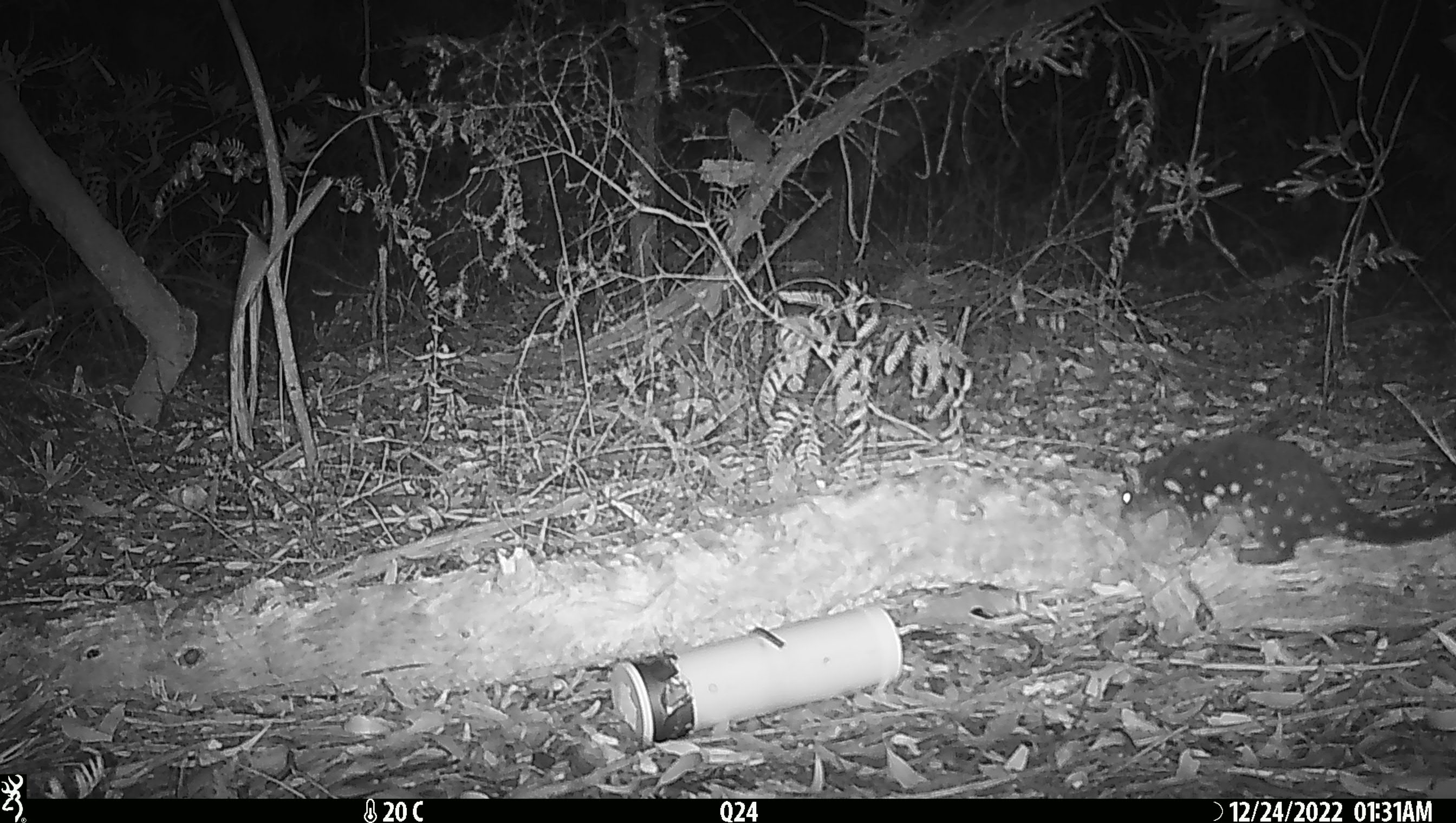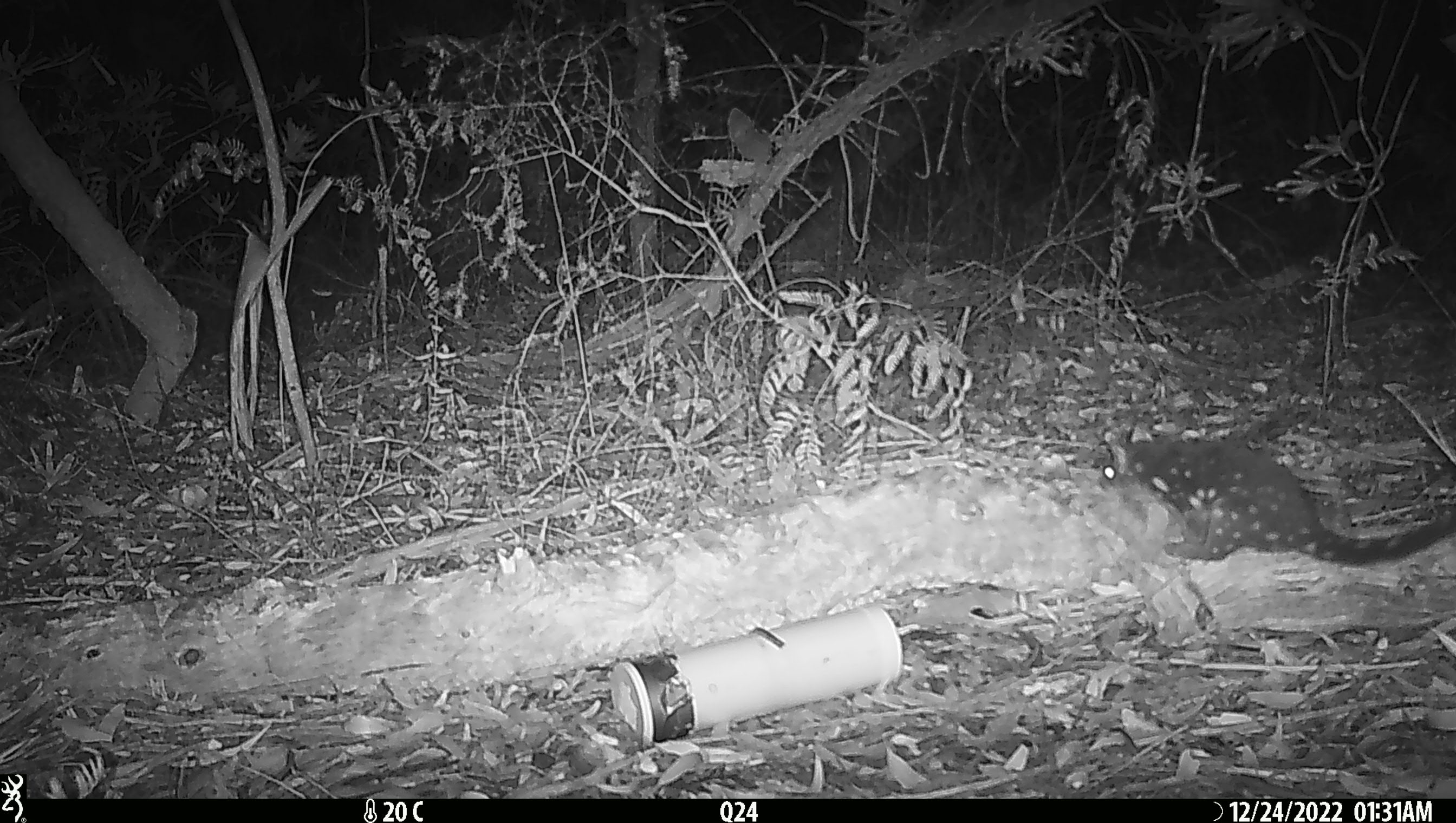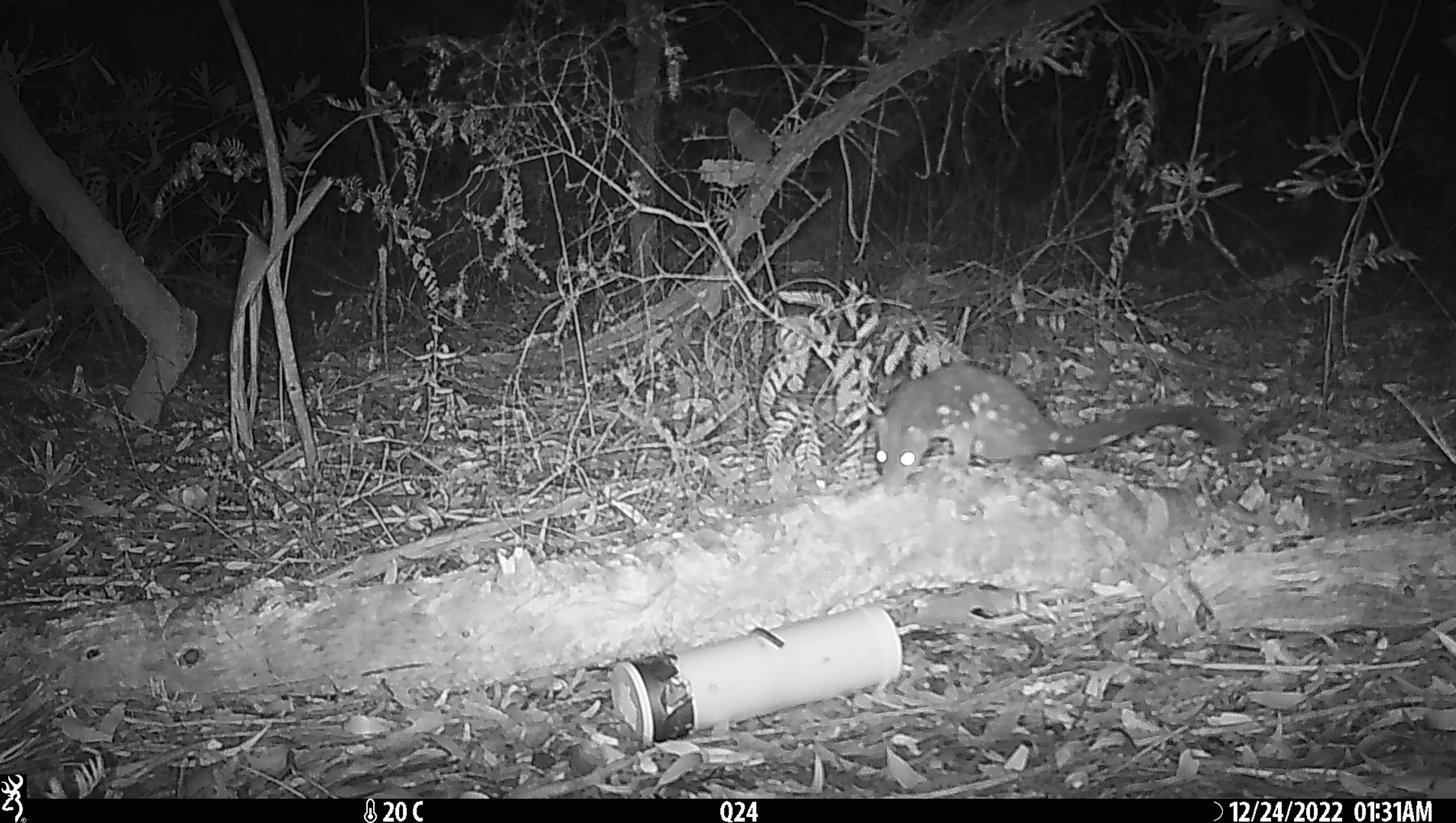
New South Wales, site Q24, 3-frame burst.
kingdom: Animalia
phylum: Chordata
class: Mammalia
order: Dasyuromorphia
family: Dasyuridae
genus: Dasyurus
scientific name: Dasyurus maculatus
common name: spotted-tailed quoll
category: quoll